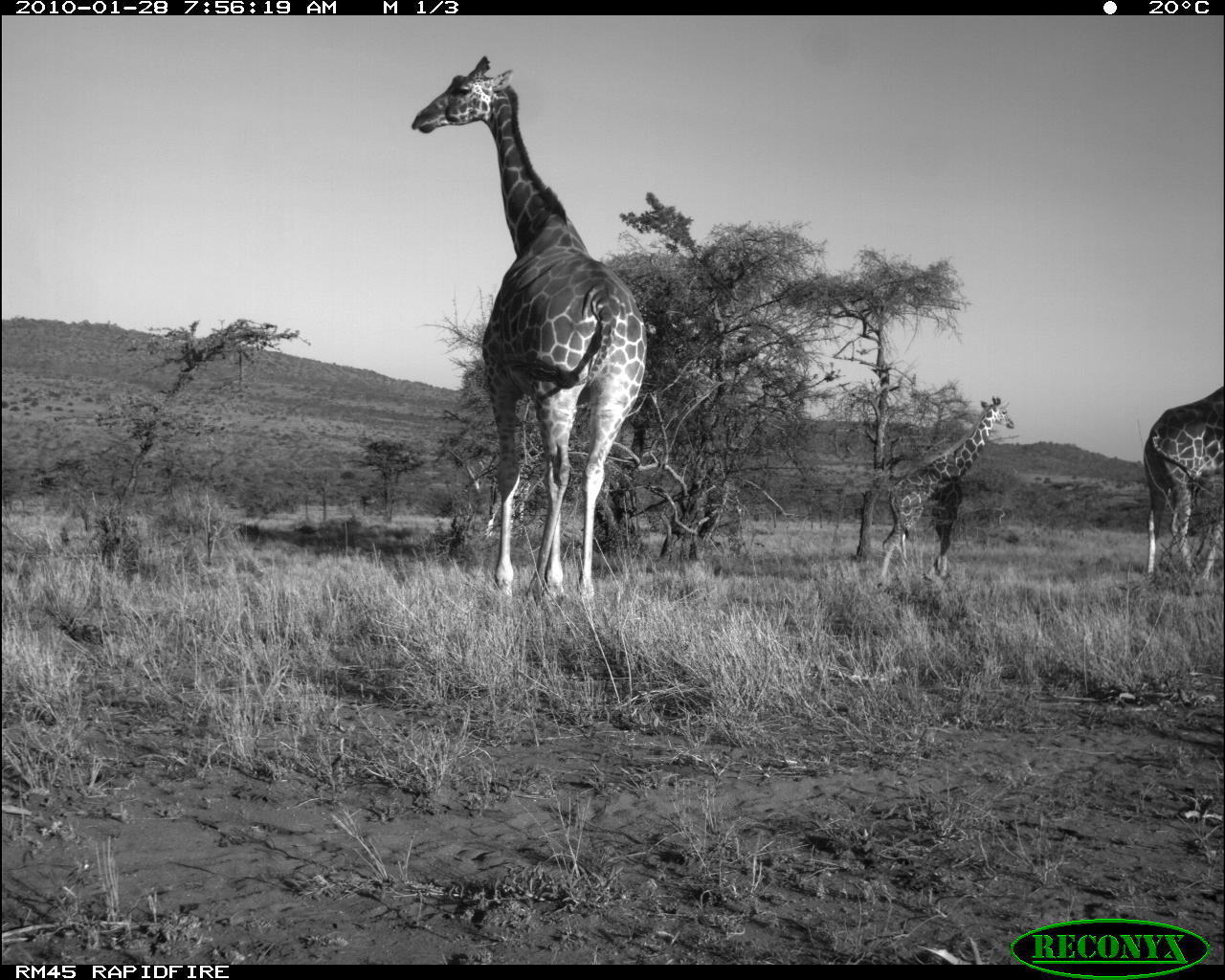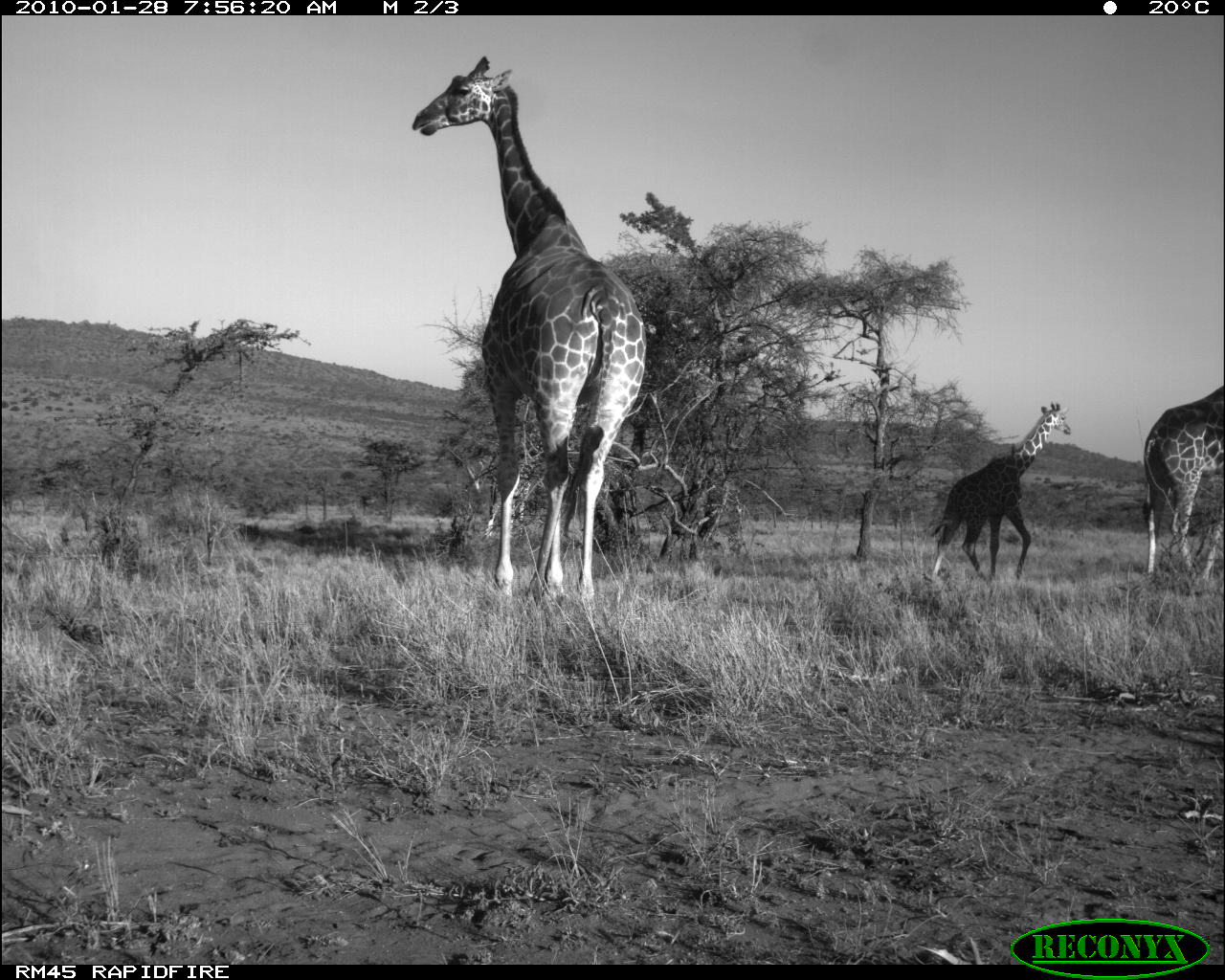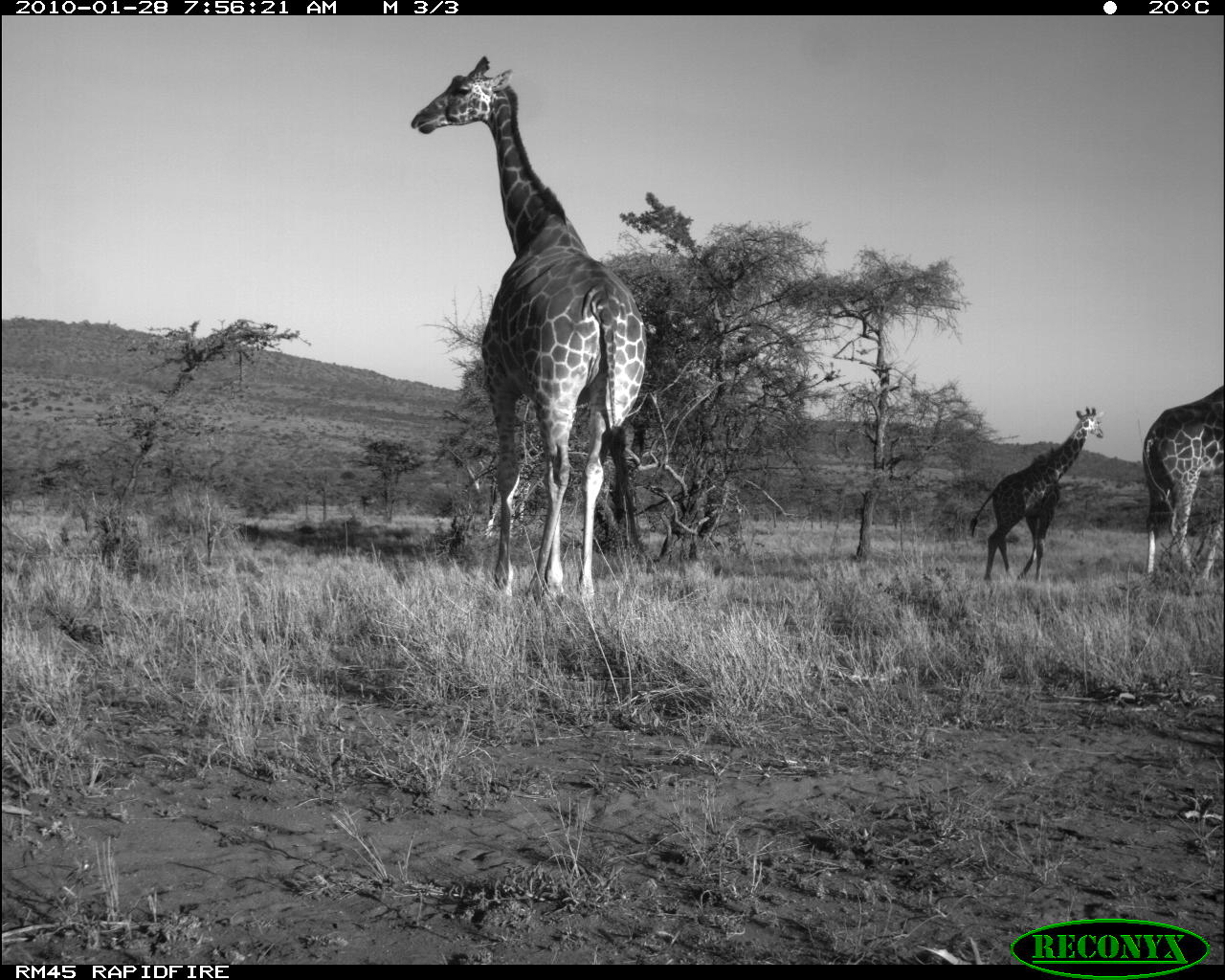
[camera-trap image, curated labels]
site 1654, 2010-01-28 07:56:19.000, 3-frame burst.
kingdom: Animalia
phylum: Chordata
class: Mammalia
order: Artiodactyla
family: Giraffidae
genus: Giraffa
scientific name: Giraffa camelopardalis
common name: giraffe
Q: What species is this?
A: Giraffa camelopardalis (giraffe).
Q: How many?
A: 4.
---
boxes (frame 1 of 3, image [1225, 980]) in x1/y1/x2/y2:
giraffa camelopardalis: 410/54/648/599; 878/394/1015/581; 1140/384/1225/582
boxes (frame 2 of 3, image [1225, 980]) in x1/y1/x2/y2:
giraffa camelopardalis: 410/54/648/599; 928/400/1072/588; 1140/384/1225/582